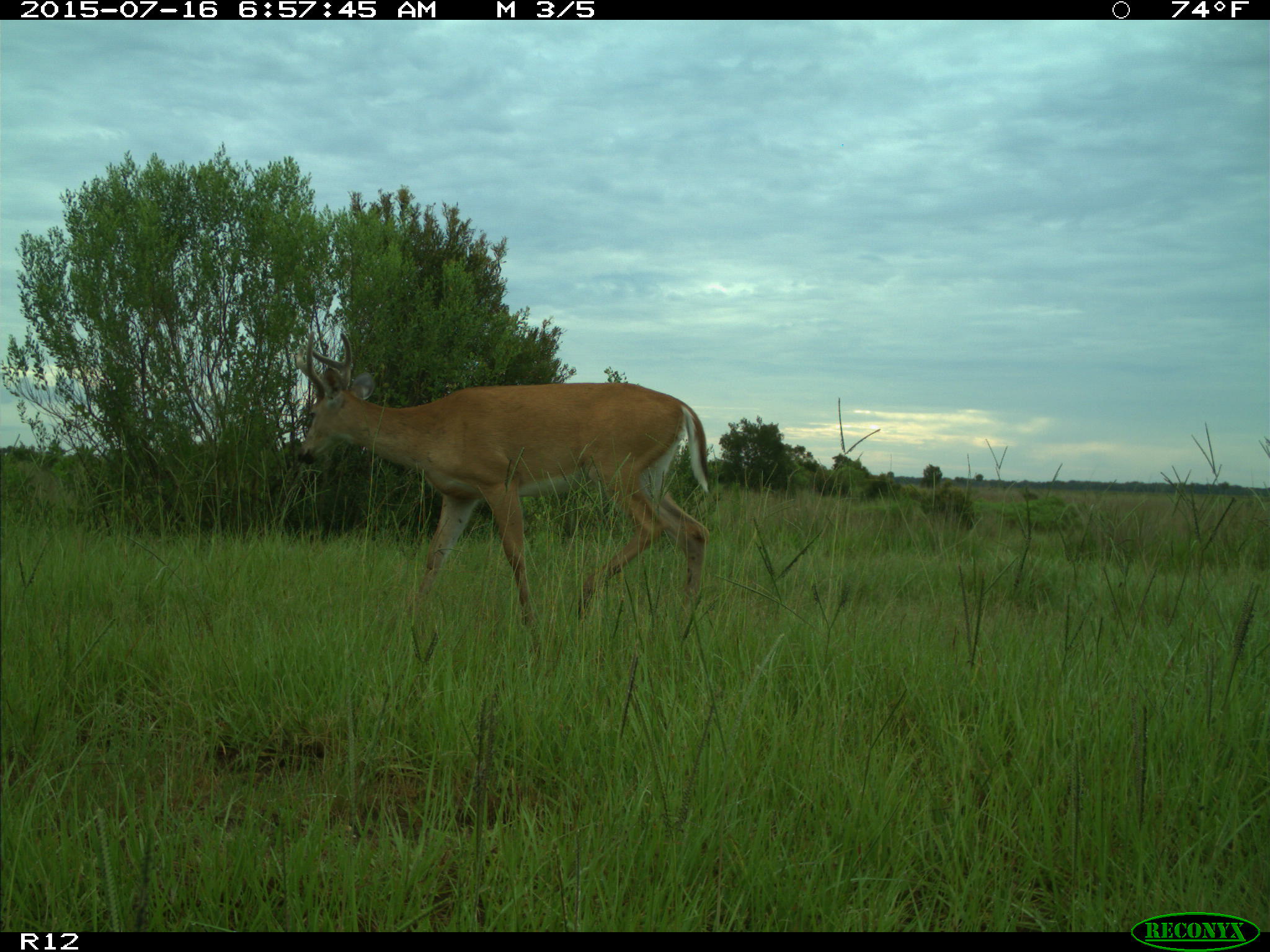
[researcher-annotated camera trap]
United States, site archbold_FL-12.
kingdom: Animalia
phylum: Chordata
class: Mammalia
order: Artiodactyla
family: Cervidae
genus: Odocoileus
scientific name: Odocoileus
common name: deer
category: unidentified deer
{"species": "unidentified deer (deer) (Odocoileus)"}